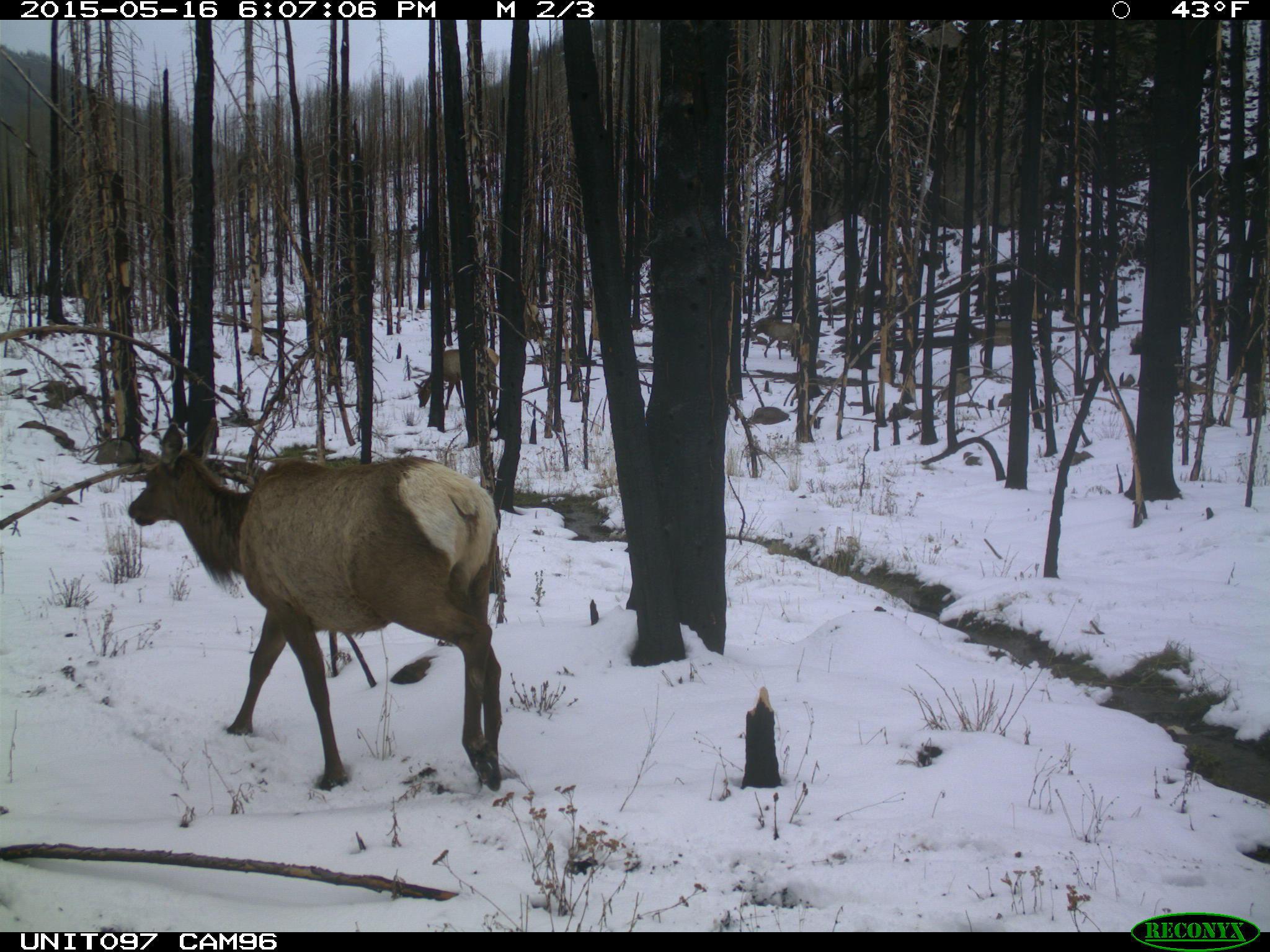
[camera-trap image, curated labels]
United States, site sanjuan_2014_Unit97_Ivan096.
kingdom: Animalia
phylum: Chordata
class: Mammalia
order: Artiodactyla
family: Cervidae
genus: Cervus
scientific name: Cervus elaphus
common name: red deer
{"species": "Cervus elaphus (red deer)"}